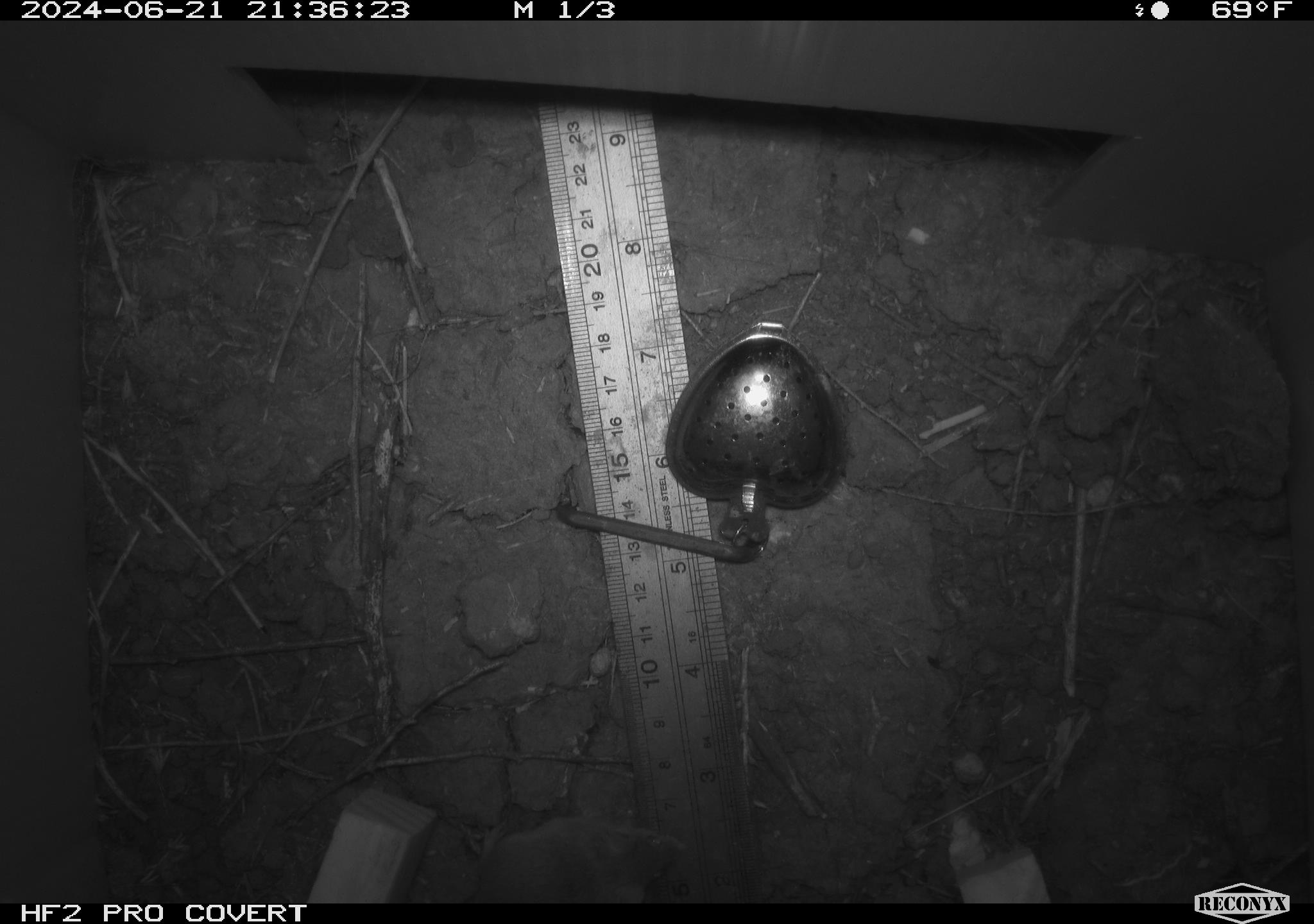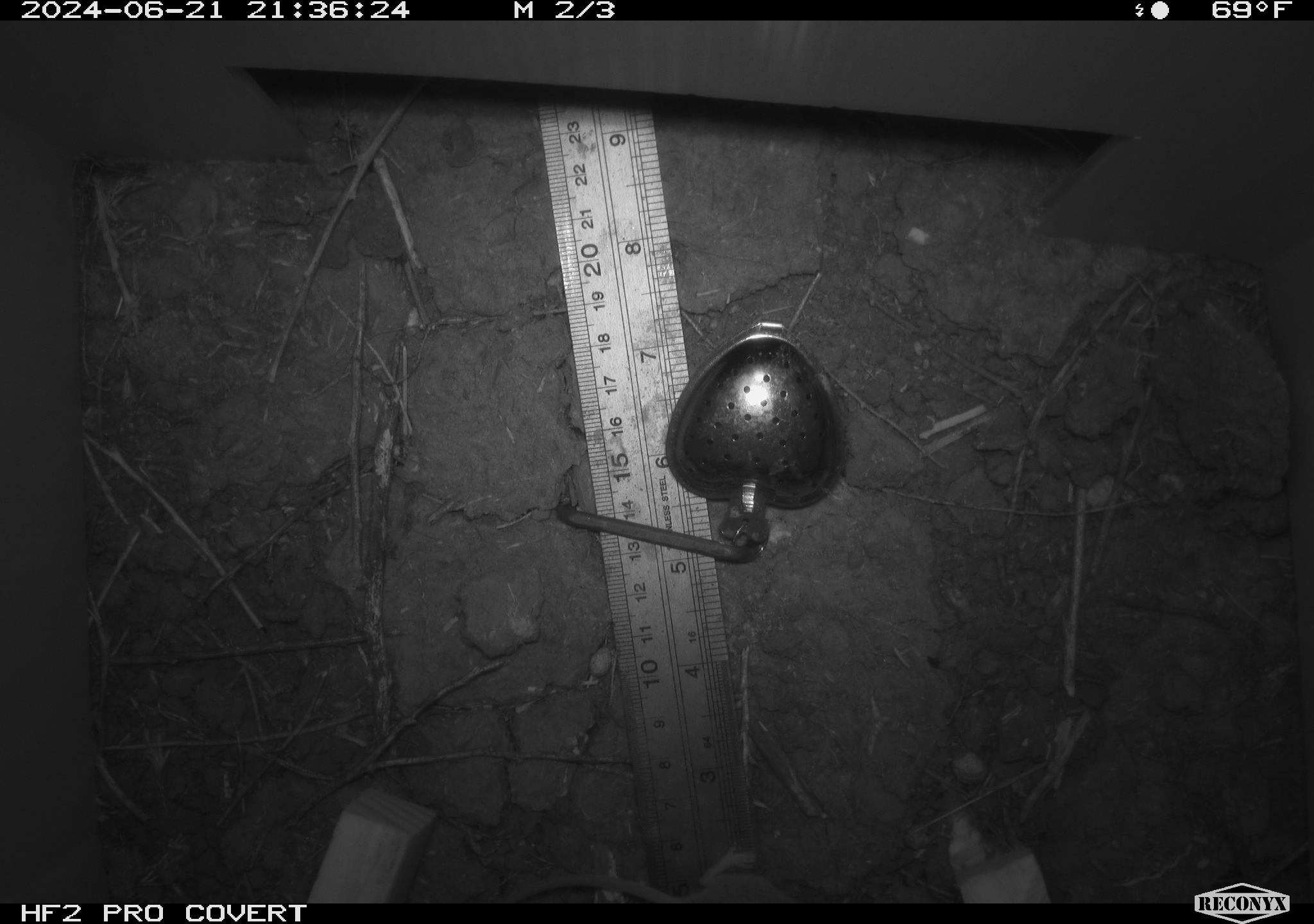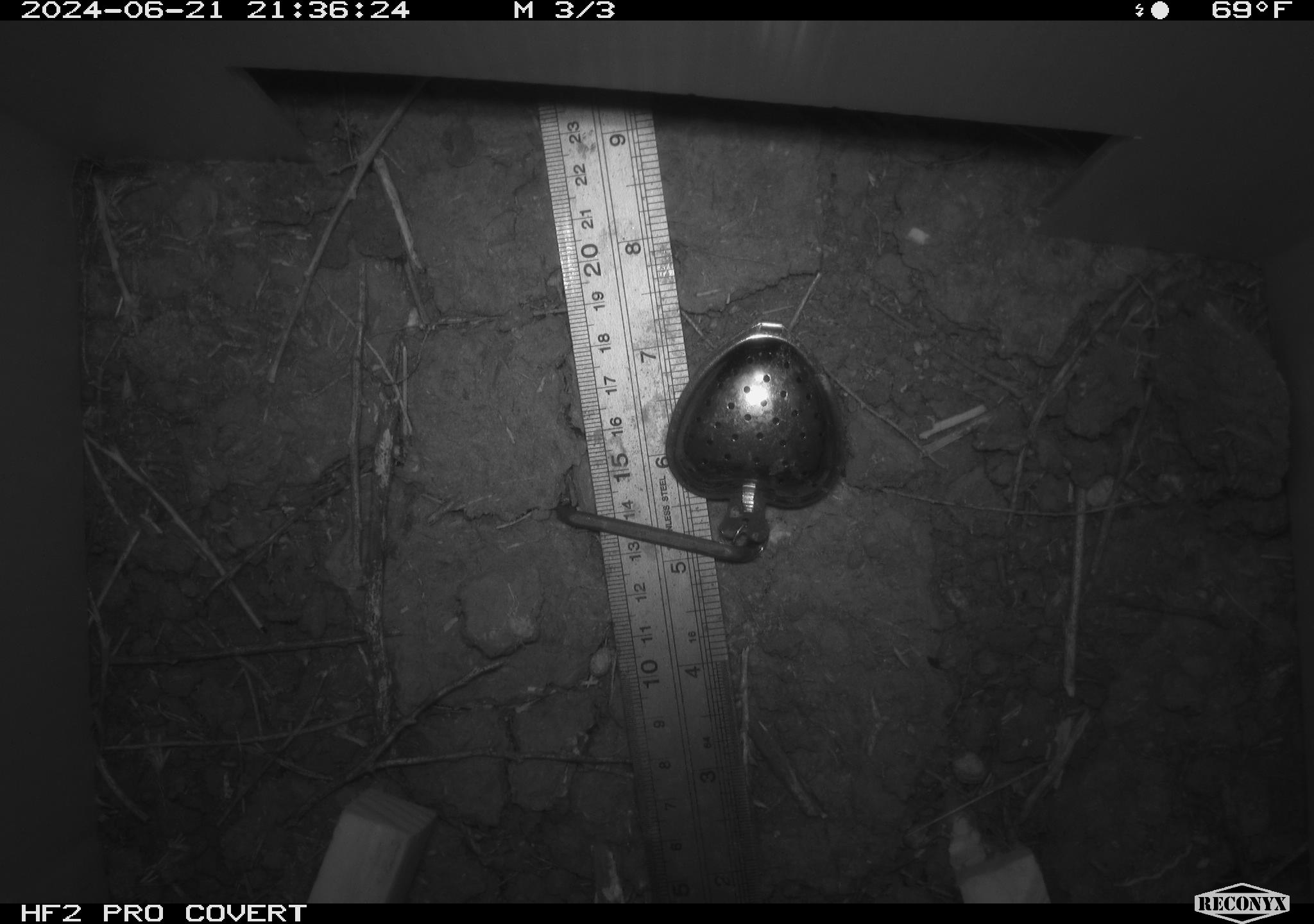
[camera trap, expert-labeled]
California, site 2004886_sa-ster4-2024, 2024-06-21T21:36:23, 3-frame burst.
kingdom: Animalia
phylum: Chordata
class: Mammalia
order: Rodentia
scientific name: Rodentia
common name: mouse species